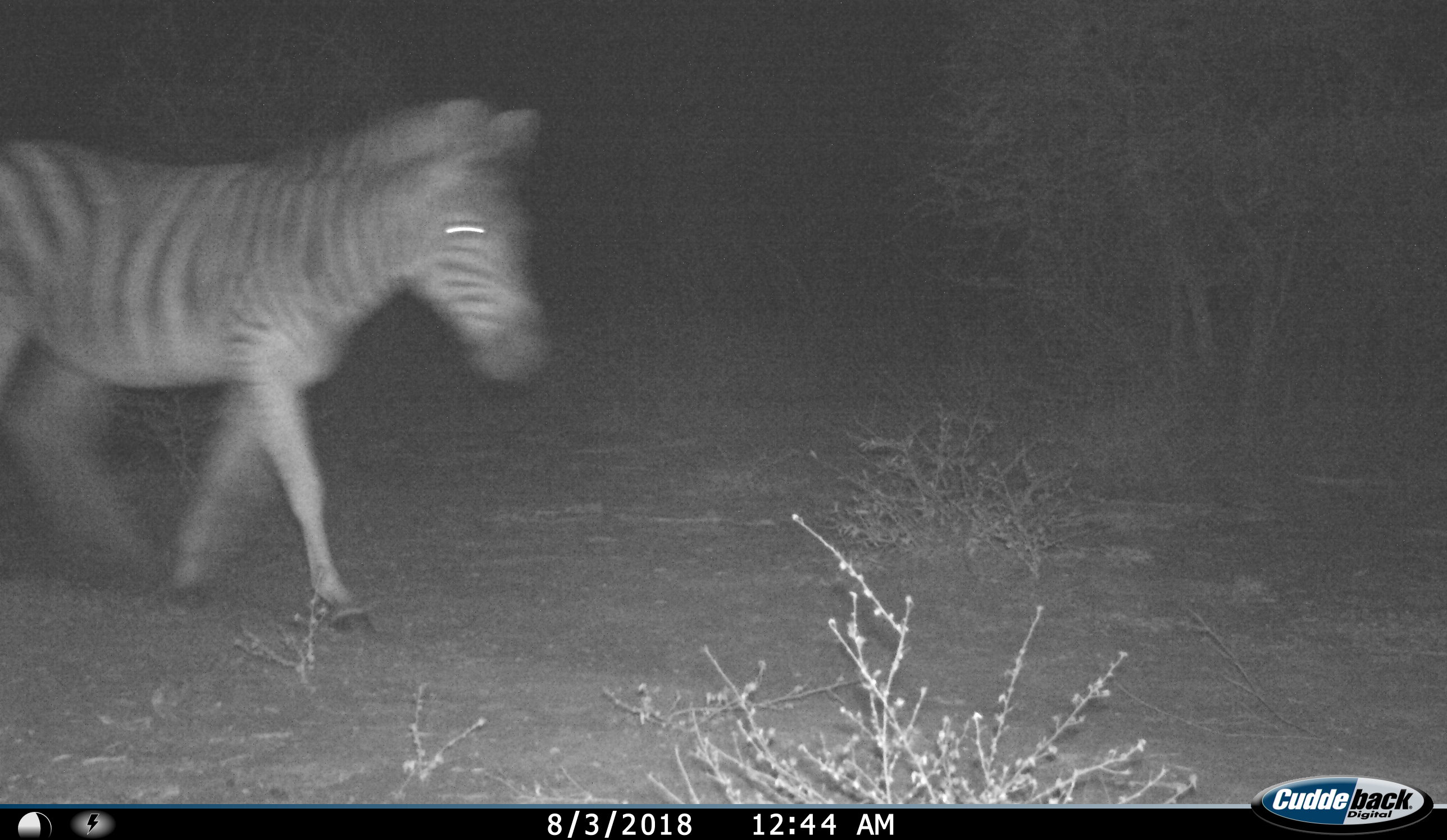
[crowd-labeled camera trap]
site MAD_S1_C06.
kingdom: Animalia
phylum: Chordata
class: Mammalia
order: Perissodactyla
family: Equidae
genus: Equus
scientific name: Equus quagga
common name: plains zebra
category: zebraplains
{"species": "zebraplains (plains zebra) (Equus quagga)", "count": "1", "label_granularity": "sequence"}